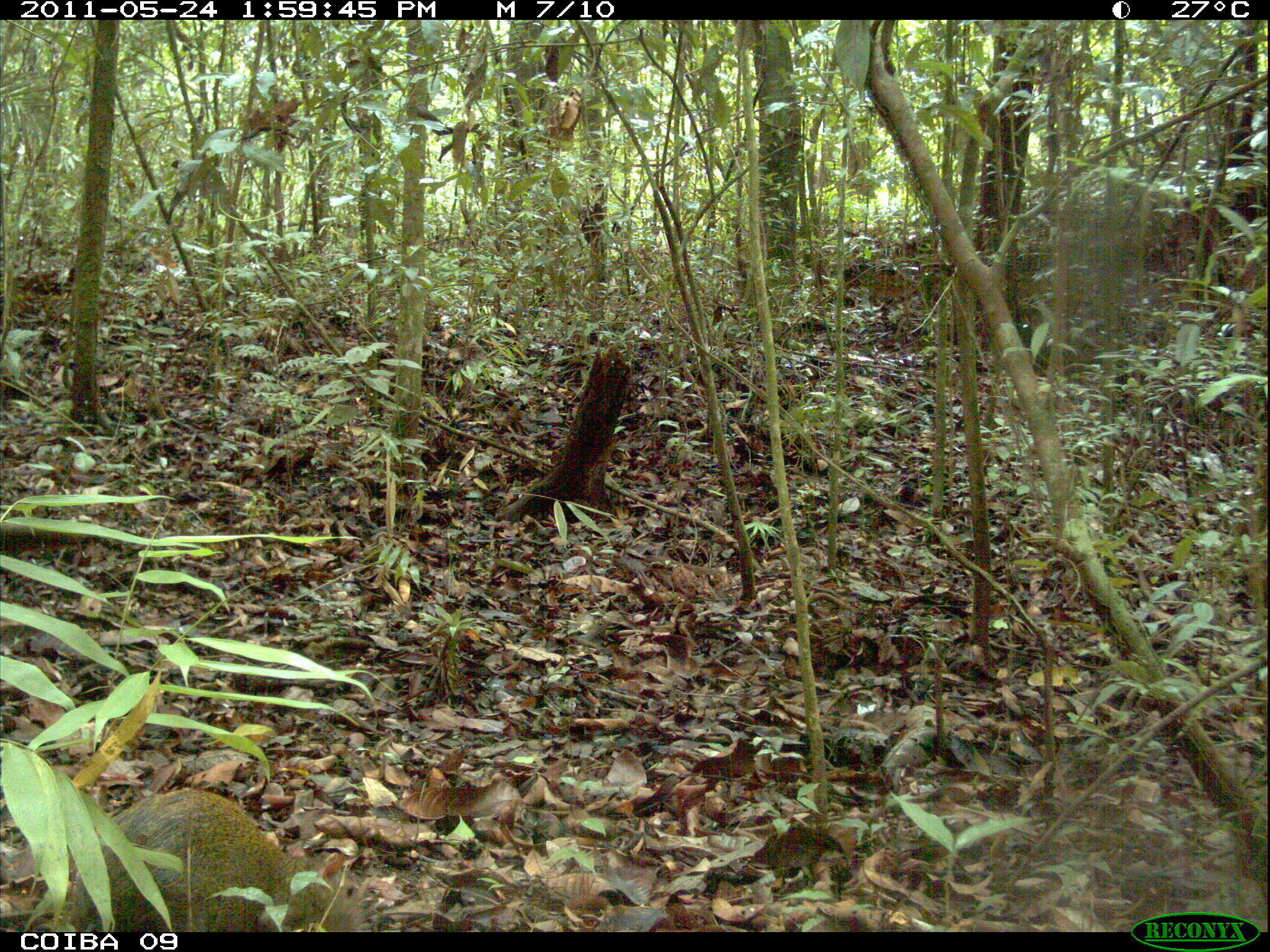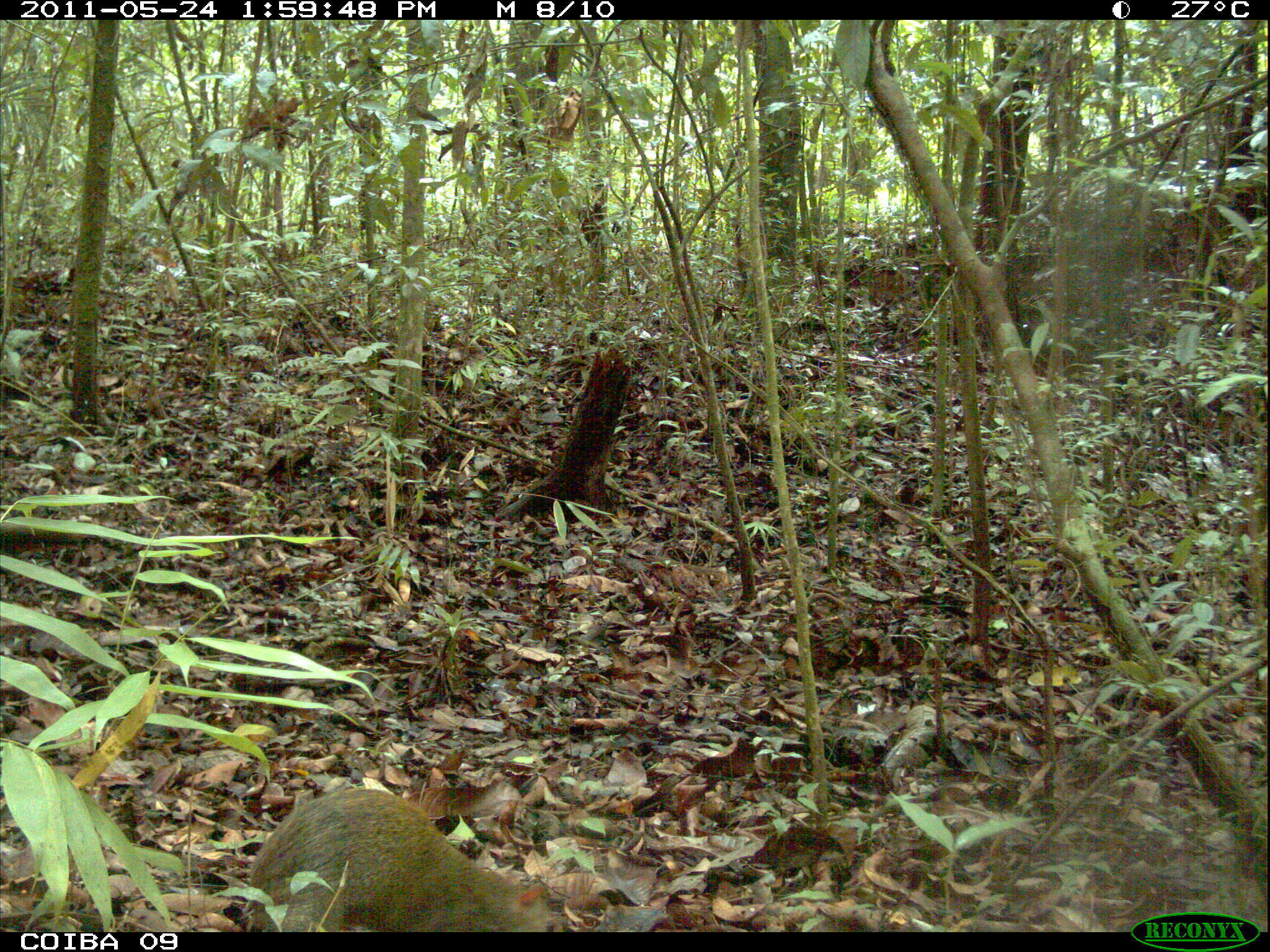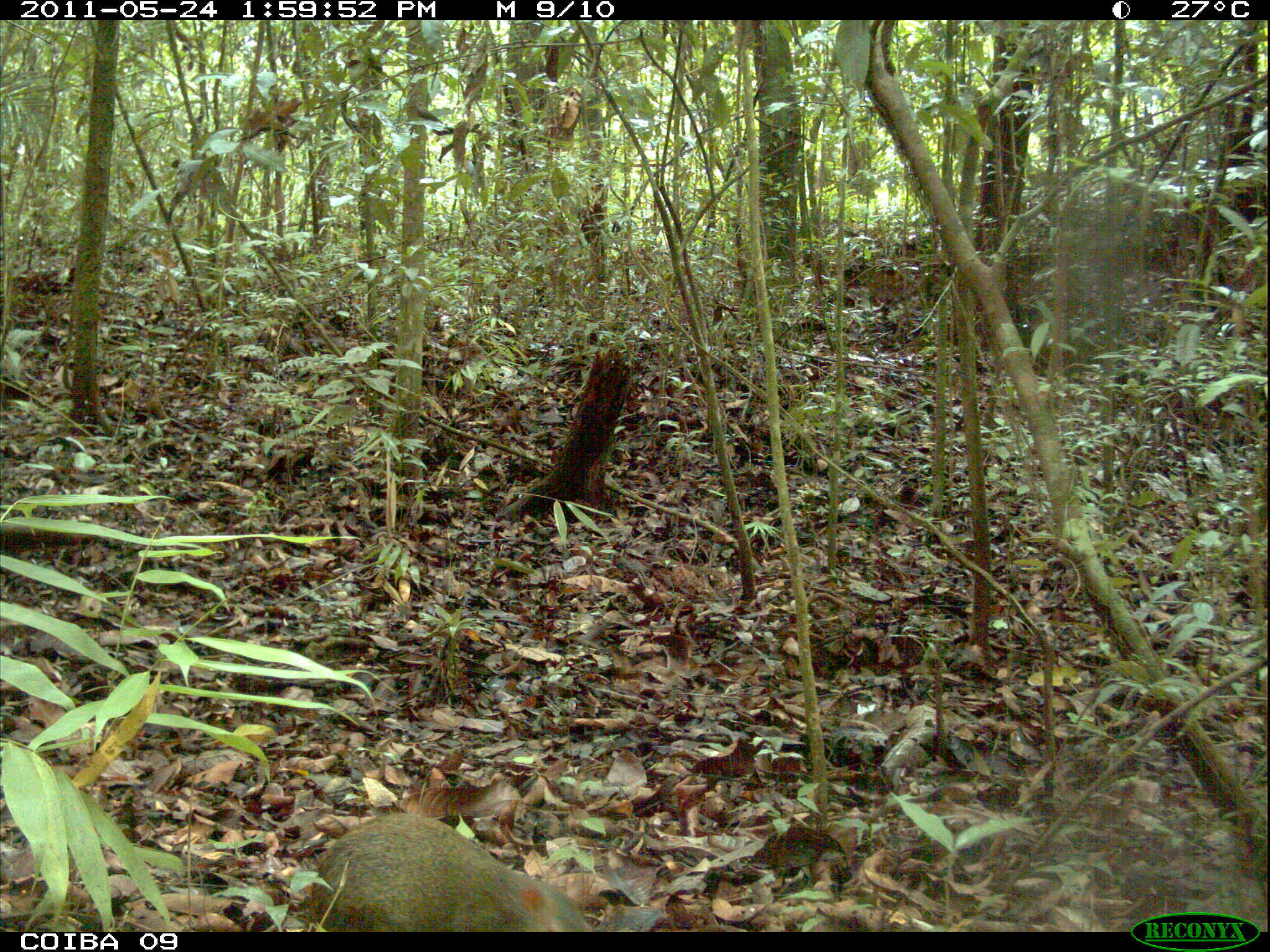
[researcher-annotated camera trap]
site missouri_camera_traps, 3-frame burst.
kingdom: Animalia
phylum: Chordata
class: Mammalia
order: Rodentia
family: Dasyproctidae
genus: Dasyprocta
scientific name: Dasyprocta coibae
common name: coiban agouti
Coiban agouti (Dasyprocta coibae). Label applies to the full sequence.